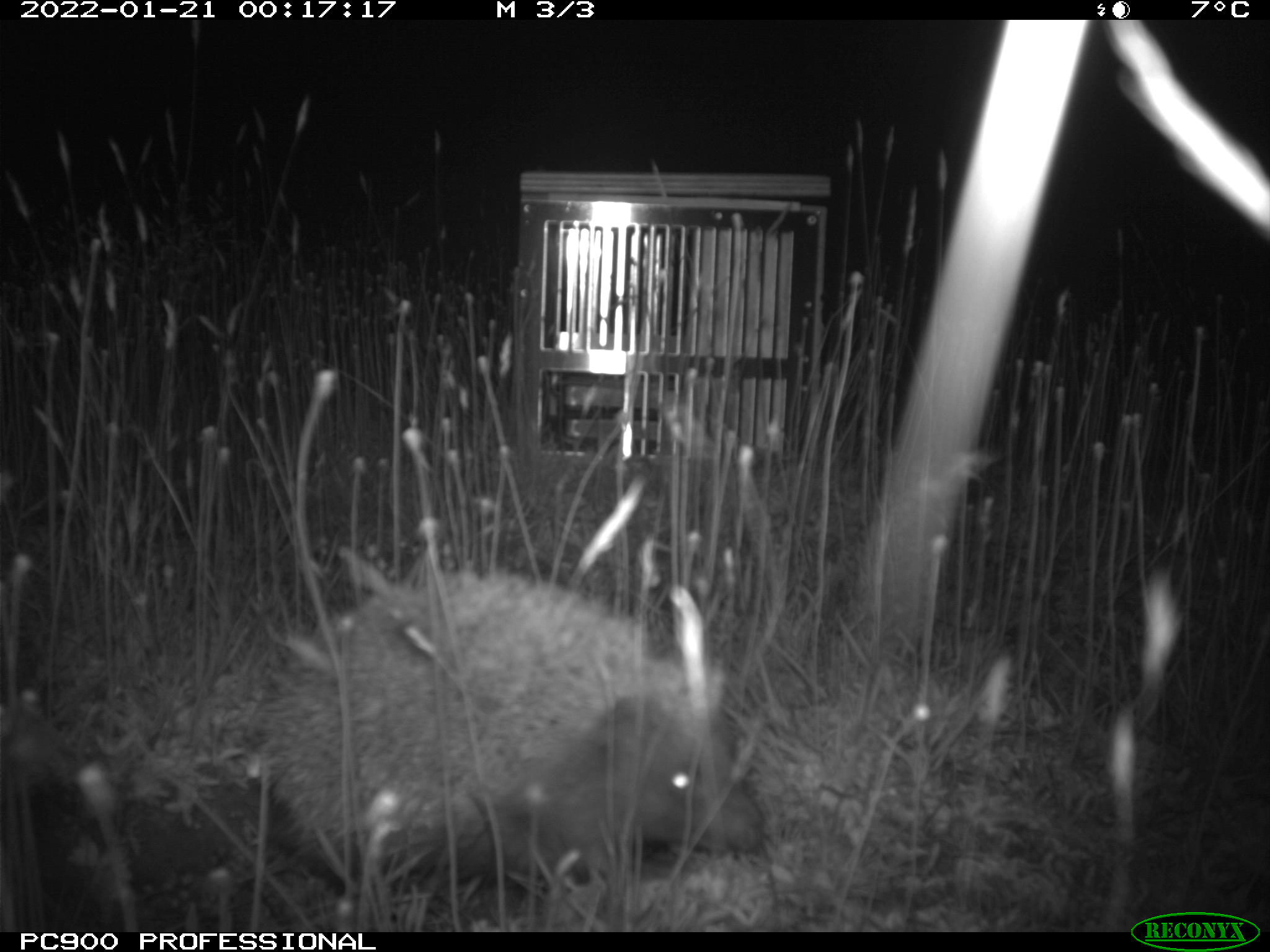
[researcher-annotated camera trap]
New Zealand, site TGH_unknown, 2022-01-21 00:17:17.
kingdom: Animalia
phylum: Chordata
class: Mammalia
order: Eulipotyphla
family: Erinaceidae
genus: Erinaceus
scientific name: Erinaceus europaeus europaeus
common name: european hedgehog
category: hedgehog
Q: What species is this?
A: Hedgehog (european hedgehog) (Erinaceus europaeus europaeus).